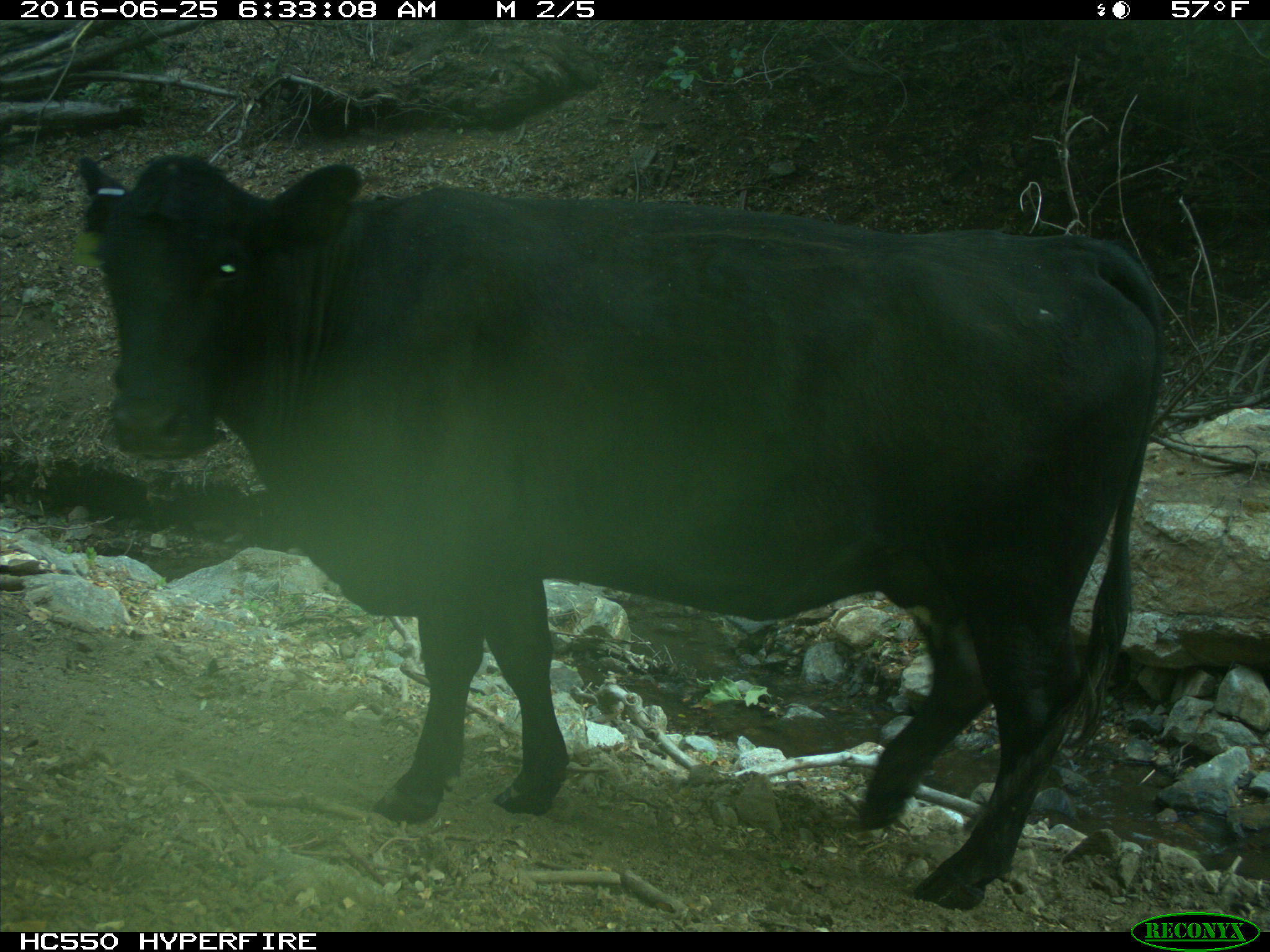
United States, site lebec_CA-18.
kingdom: Animalia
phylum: Chordata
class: Mammalia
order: Artiodactyla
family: Bovidae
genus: Bos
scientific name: Bos taurus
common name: domestic cow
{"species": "Bos taurus (domestic cow)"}